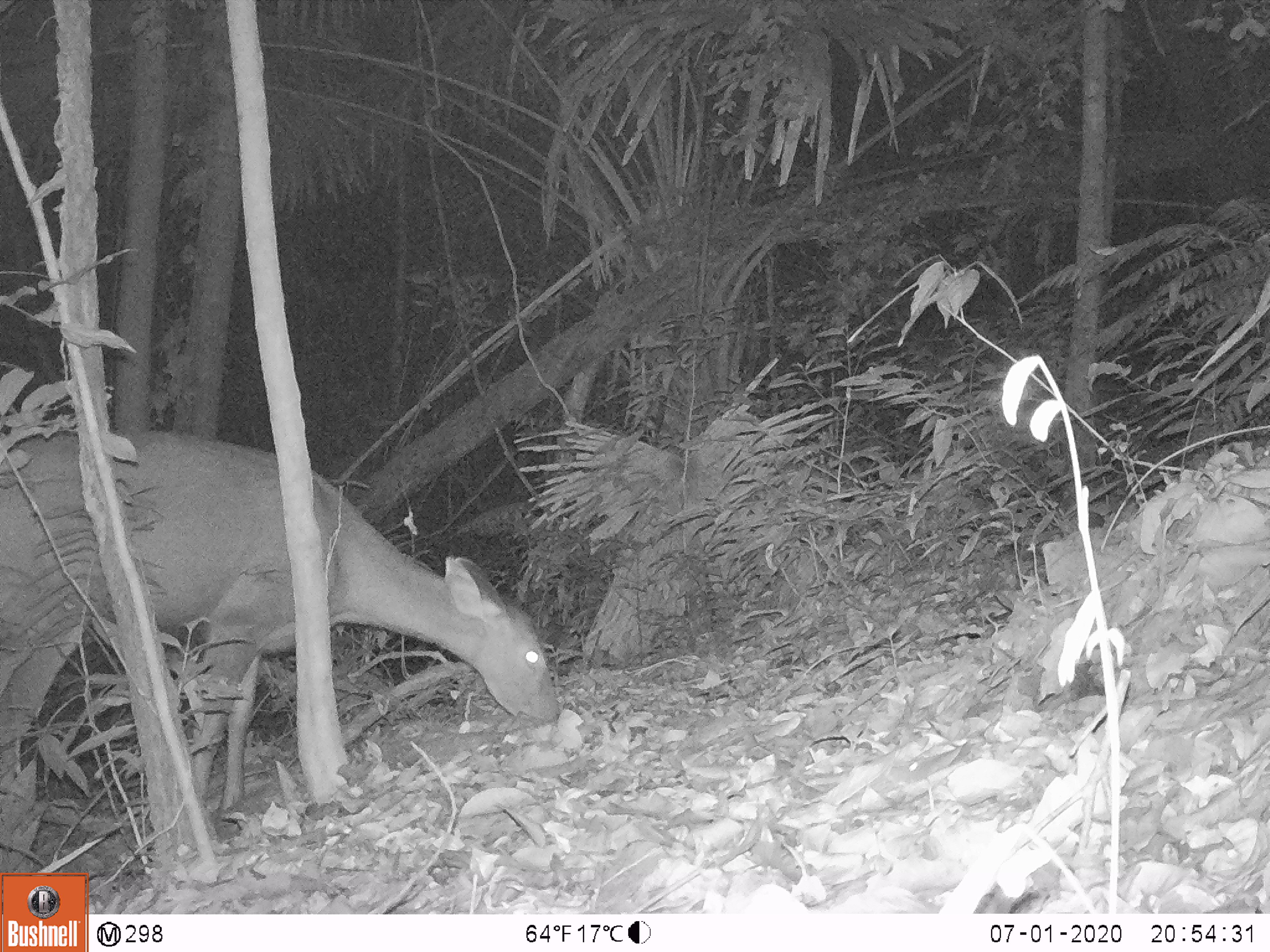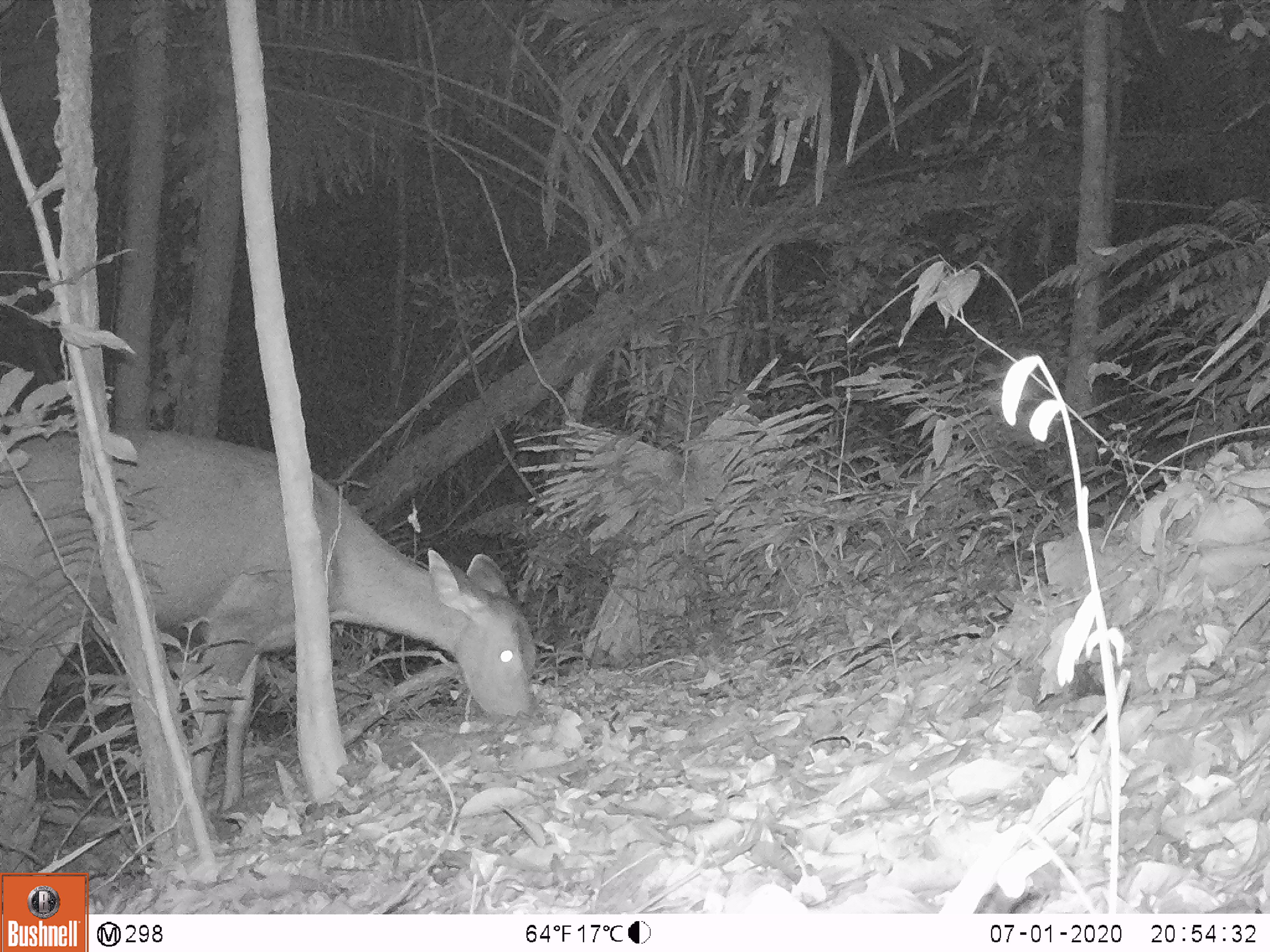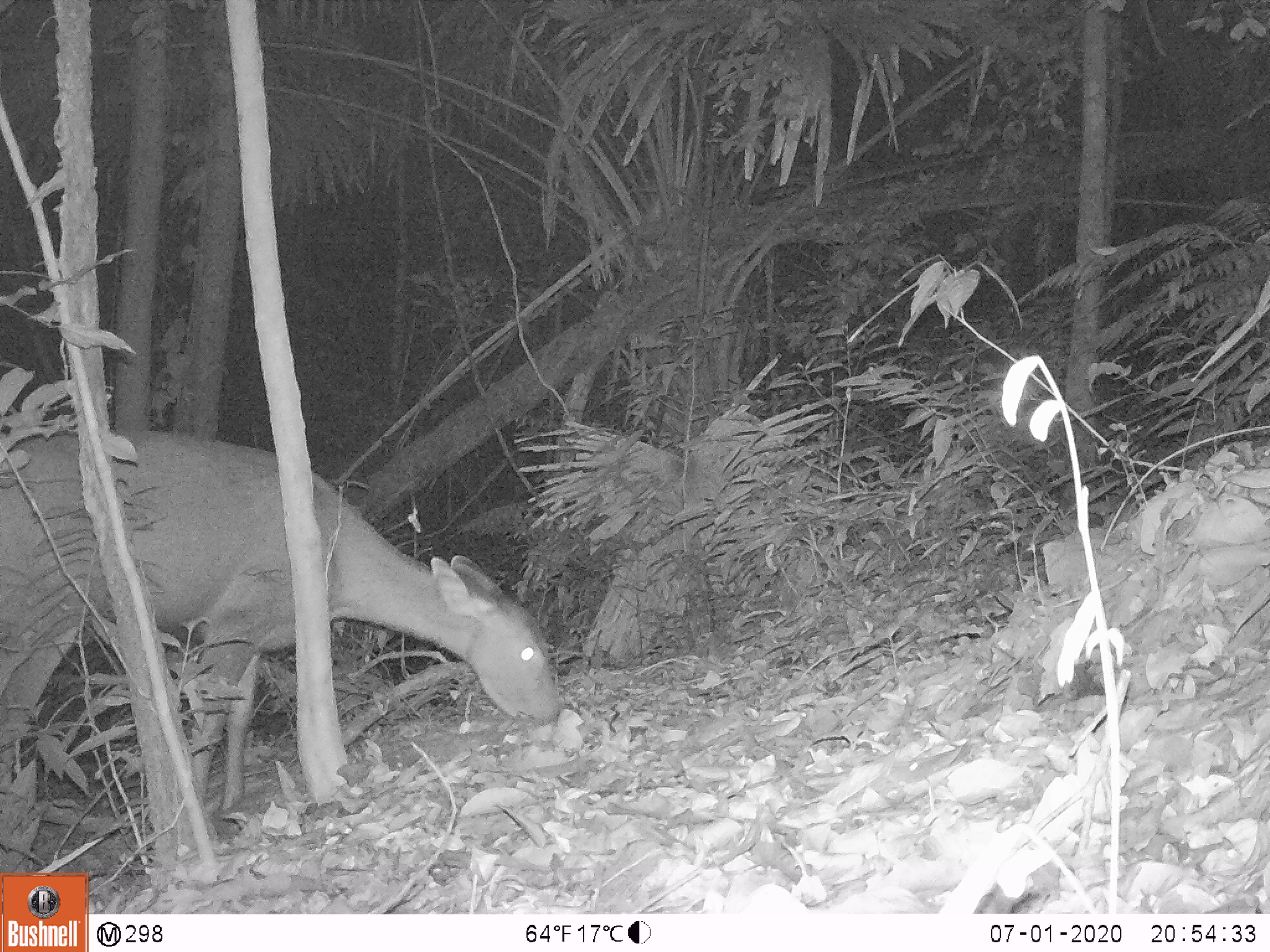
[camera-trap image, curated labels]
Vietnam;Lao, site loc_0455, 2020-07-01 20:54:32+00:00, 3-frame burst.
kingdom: Animalia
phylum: Chordata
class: Mammalia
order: Artiodactyla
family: Cervidae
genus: Rusa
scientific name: Rusa unicolor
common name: sambar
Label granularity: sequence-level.